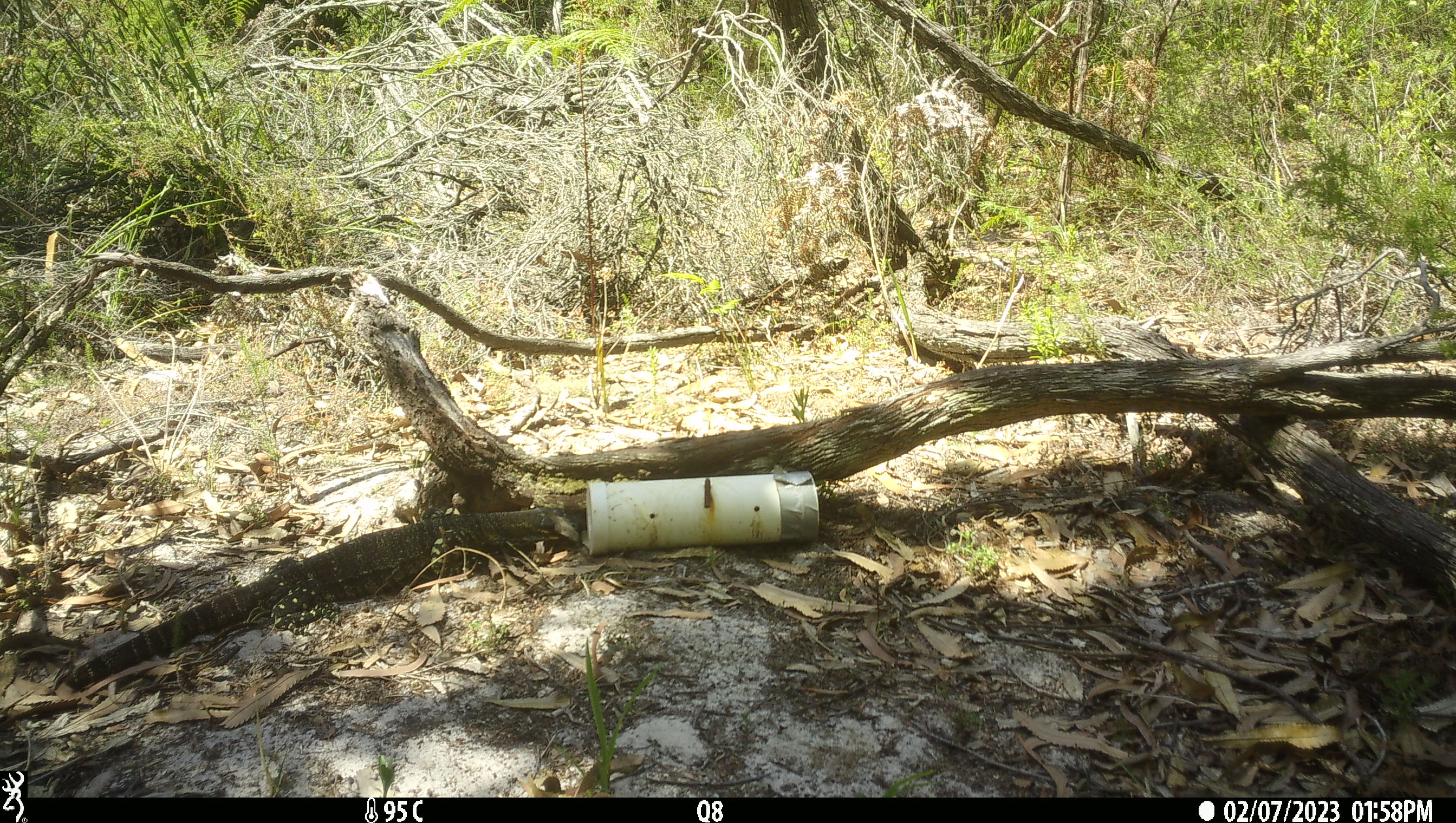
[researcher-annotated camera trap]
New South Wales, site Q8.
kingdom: Animalia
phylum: Chordata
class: Reptilia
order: Squamata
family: Varanidae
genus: Varanus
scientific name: Varanus varius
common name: lace monitor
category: goanna